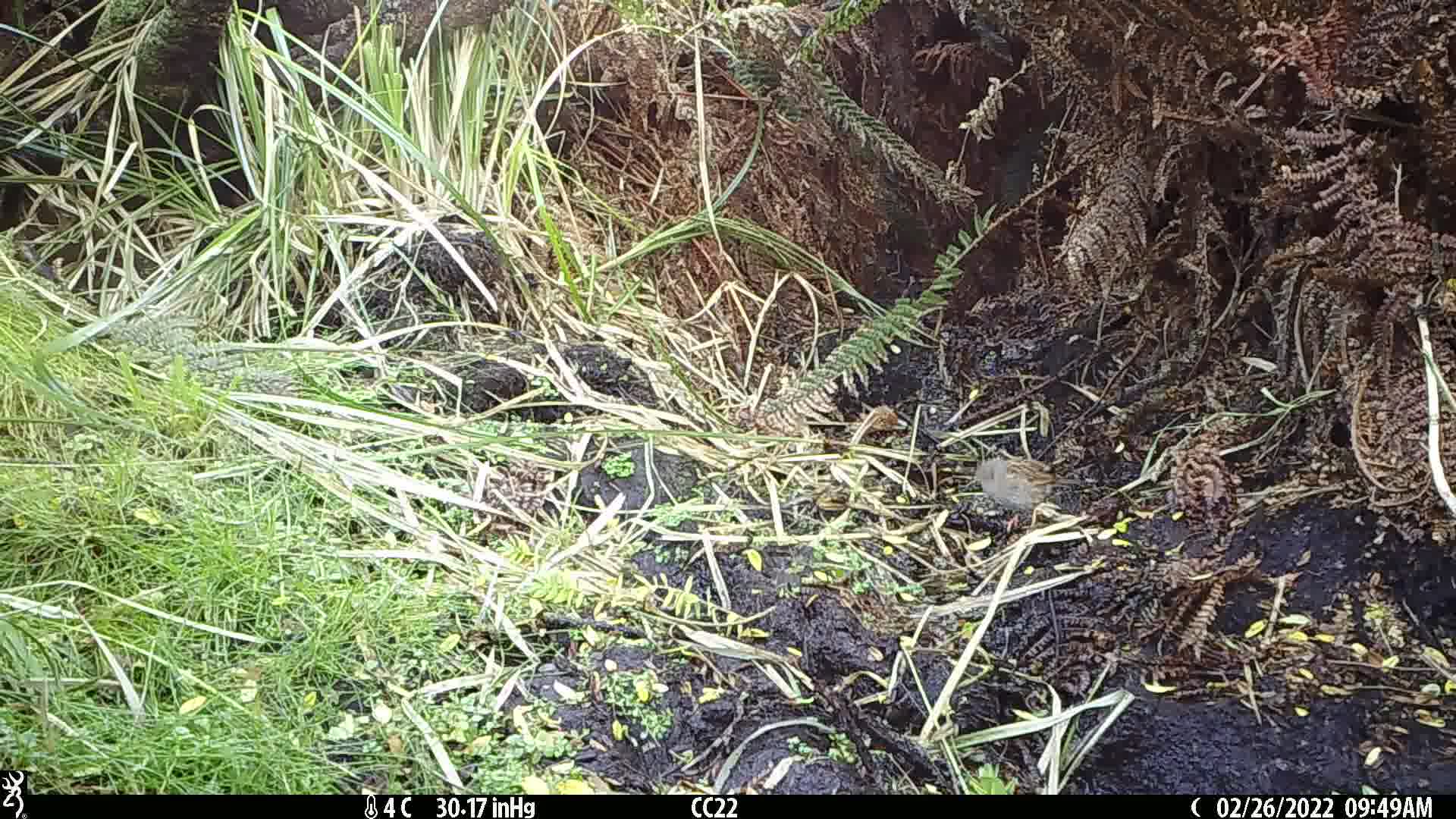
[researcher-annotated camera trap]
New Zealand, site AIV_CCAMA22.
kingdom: Animalia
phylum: Chordata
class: Aves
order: Passeriformes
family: Prunellidae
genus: Prunella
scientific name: Prunella modularis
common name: dunnock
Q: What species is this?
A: Dunnock (Prunella modularis).